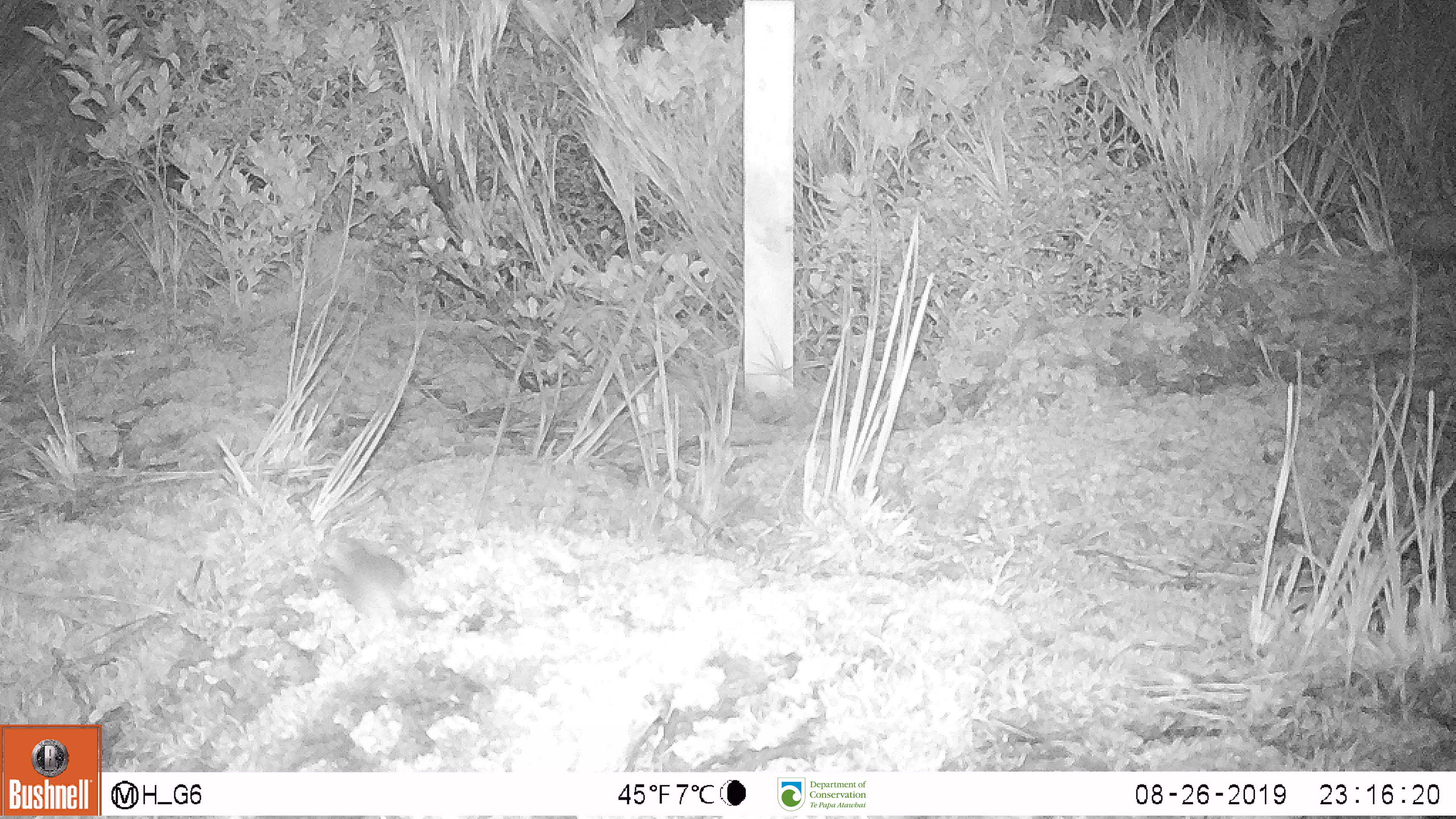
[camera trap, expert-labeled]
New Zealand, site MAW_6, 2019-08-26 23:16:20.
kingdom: Animalia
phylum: Chordata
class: Mammalia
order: Rodentia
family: Muridae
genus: Mus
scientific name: Mus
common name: mouse